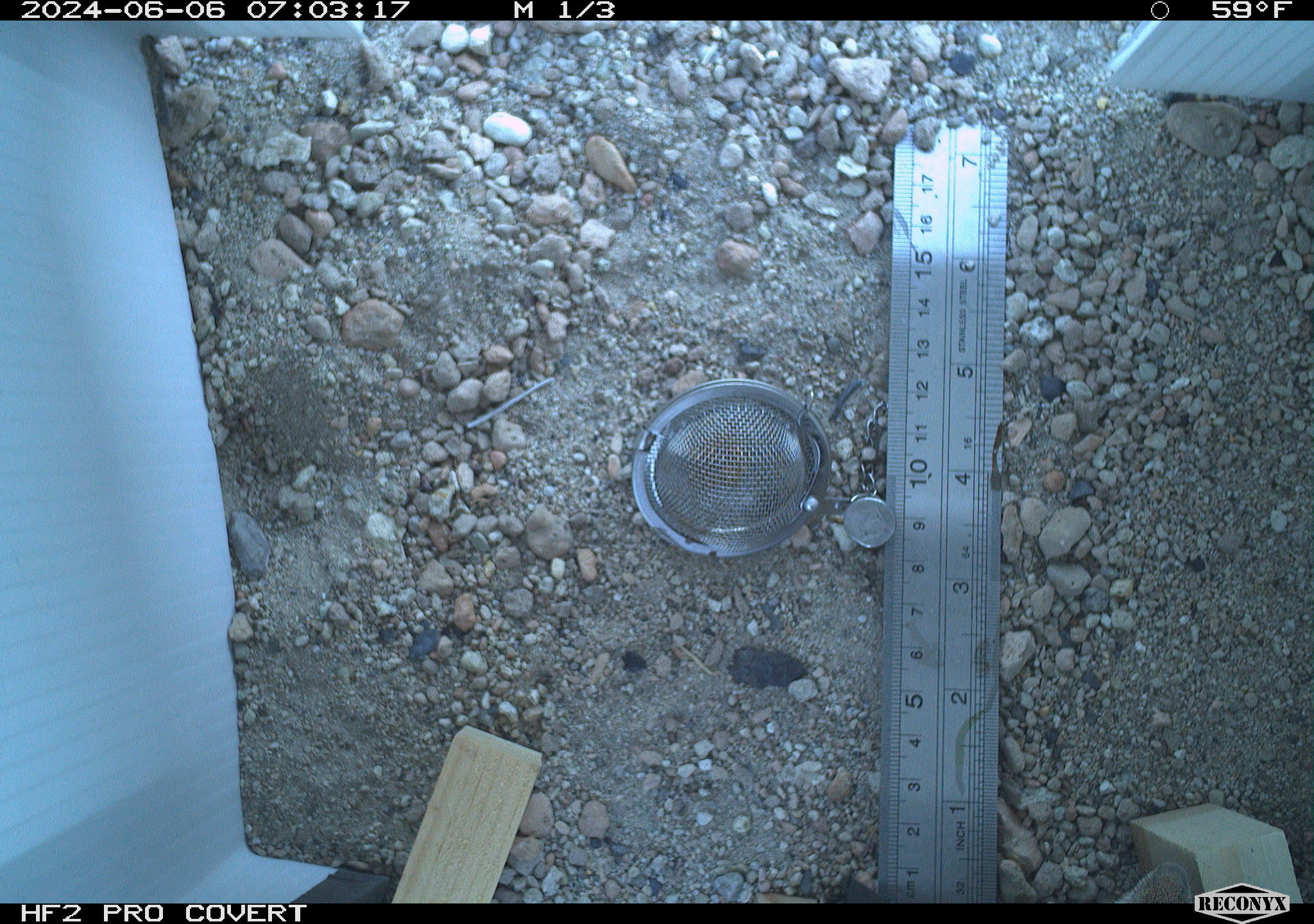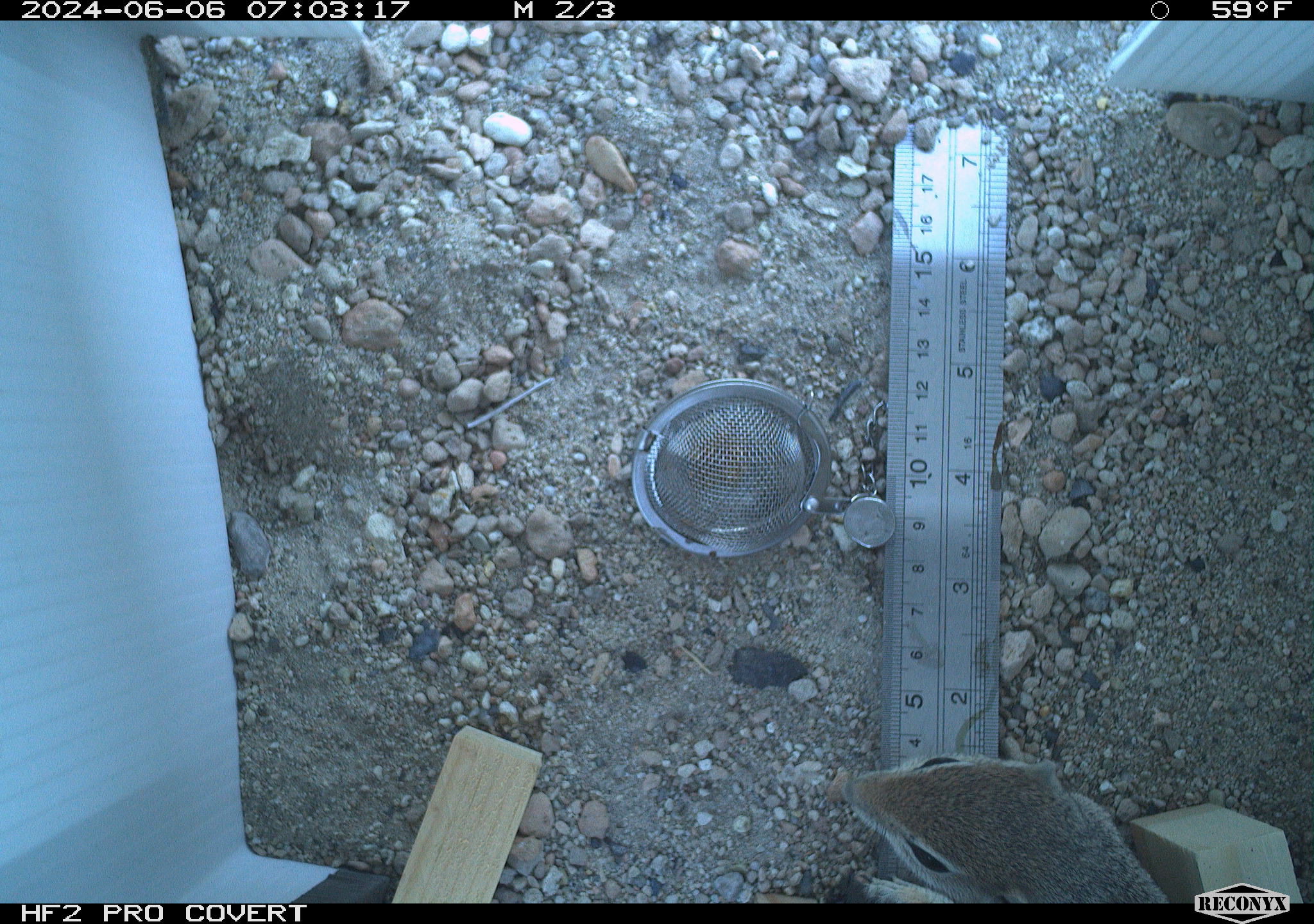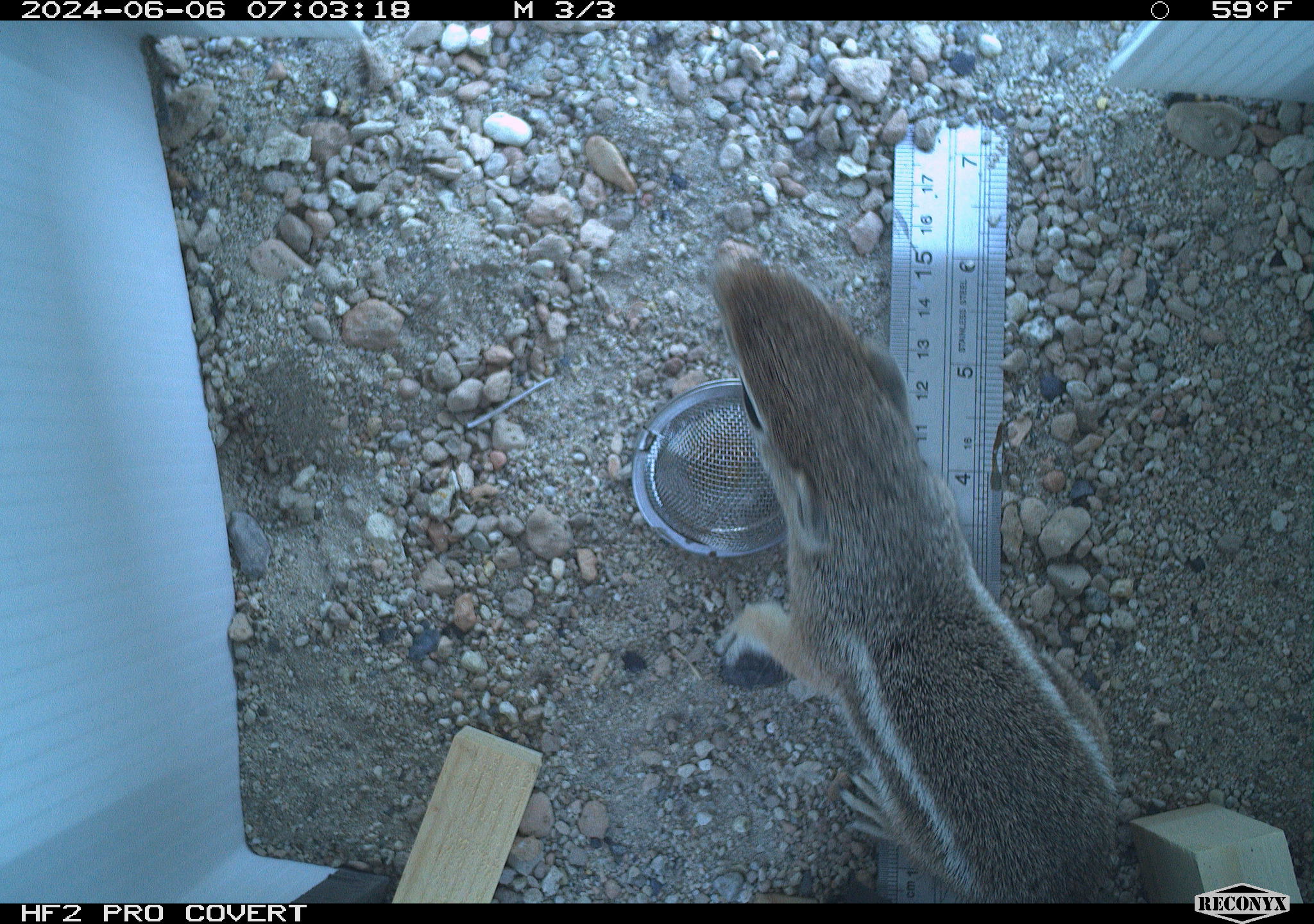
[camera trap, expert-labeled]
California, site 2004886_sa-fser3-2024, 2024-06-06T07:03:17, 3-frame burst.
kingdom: Animalia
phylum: Chordata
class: Mammalia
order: Rodentia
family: Sciuridae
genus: Ammospermophilus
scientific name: Ammospermophilus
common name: antelope ground squirrels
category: ammospermophilus species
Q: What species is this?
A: Ammospermophilus species (antelope ground squirrels) (Ammospermophilus).